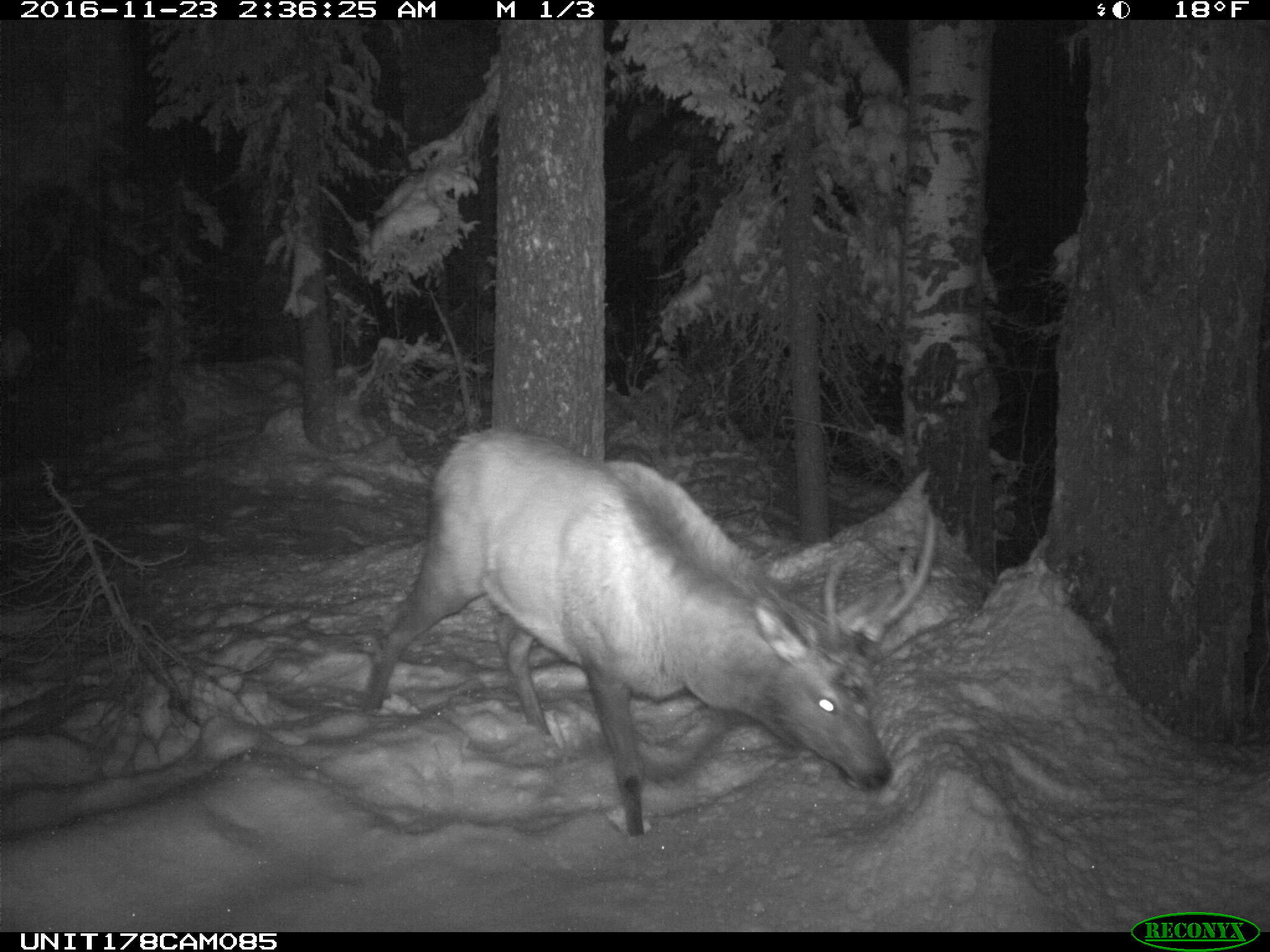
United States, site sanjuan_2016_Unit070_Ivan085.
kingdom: Animalia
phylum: Chordata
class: Mammalia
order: Artiodactyla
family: Cervidae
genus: Cervus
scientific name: Cervus elaphus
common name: red deer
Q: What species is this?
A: Cervus elaphus (red deer).